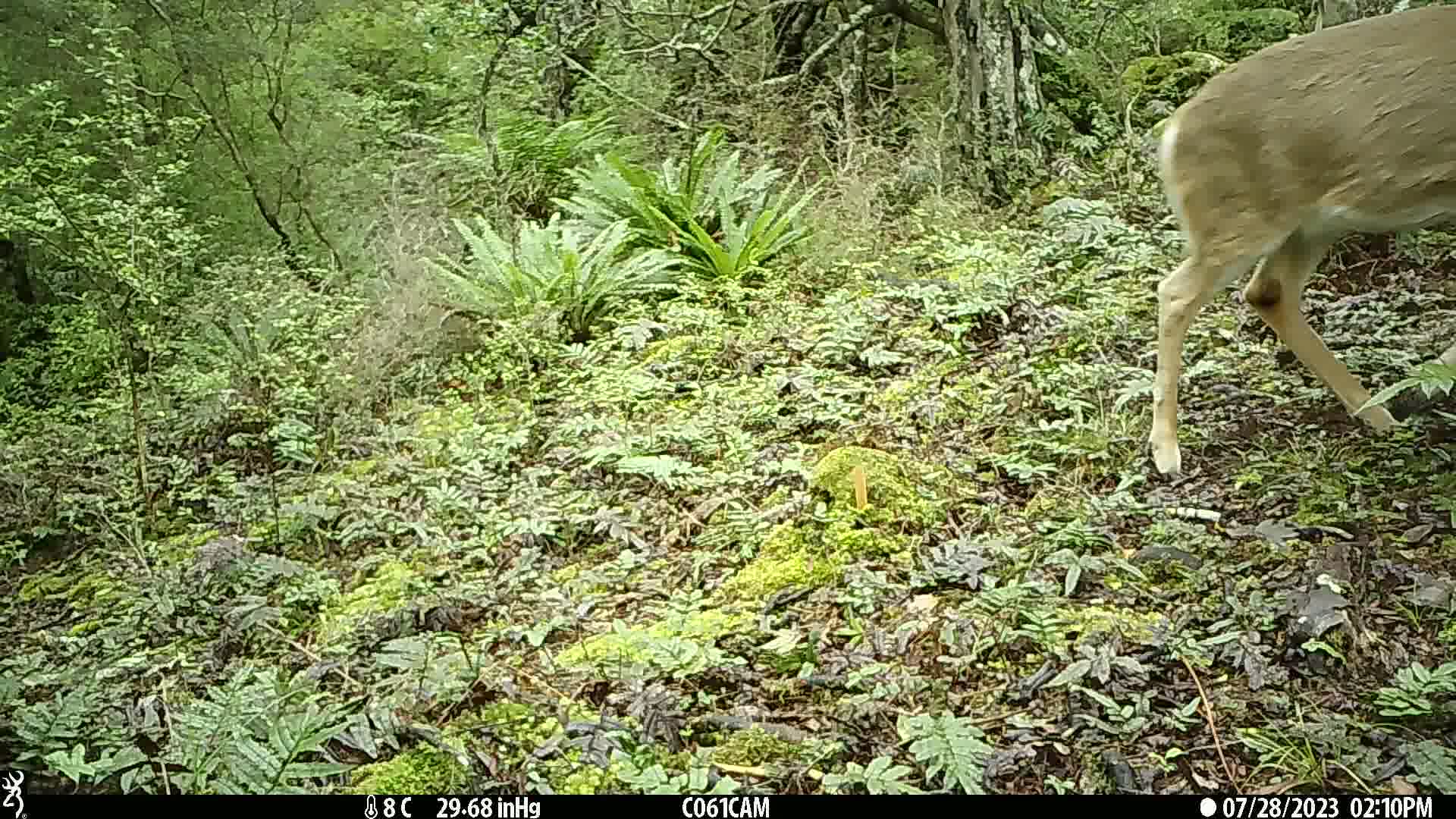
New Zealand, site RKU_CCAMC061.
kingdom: Animalia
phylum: Chordata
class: Mammalia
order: Artiodactyla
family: Cervidae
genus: Odocoileus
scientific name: Odocoileus virginianus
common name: white-tailed deer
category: white tailed deer